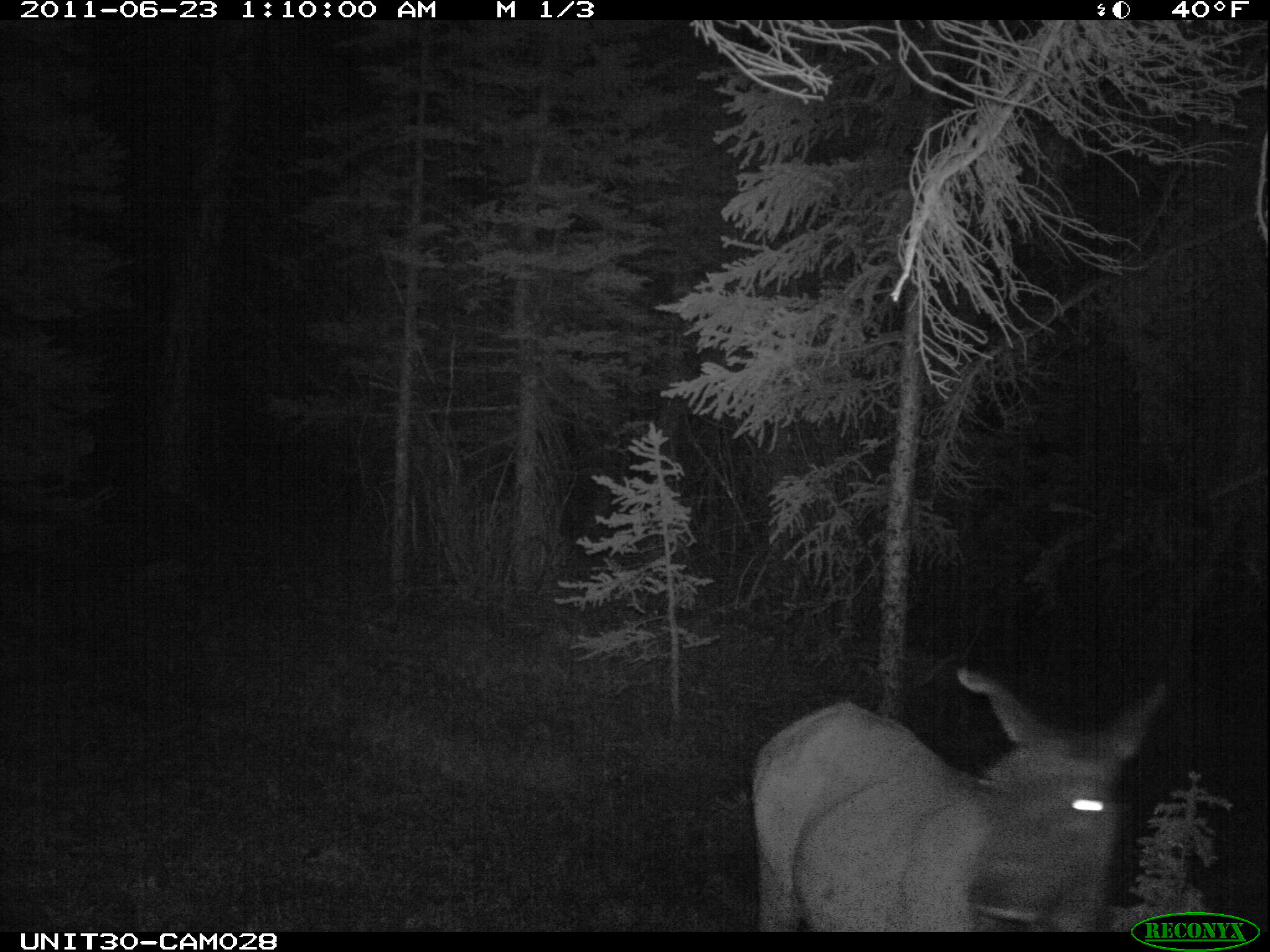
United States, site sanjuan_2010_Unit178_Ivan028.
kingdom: Animalia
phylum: Chordata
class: Mammalia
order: Artiodactyla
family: Cervidae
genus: Cervus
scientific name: Cervus elaphus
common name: red deer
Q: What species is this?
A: Cervus elaphus (red deer).